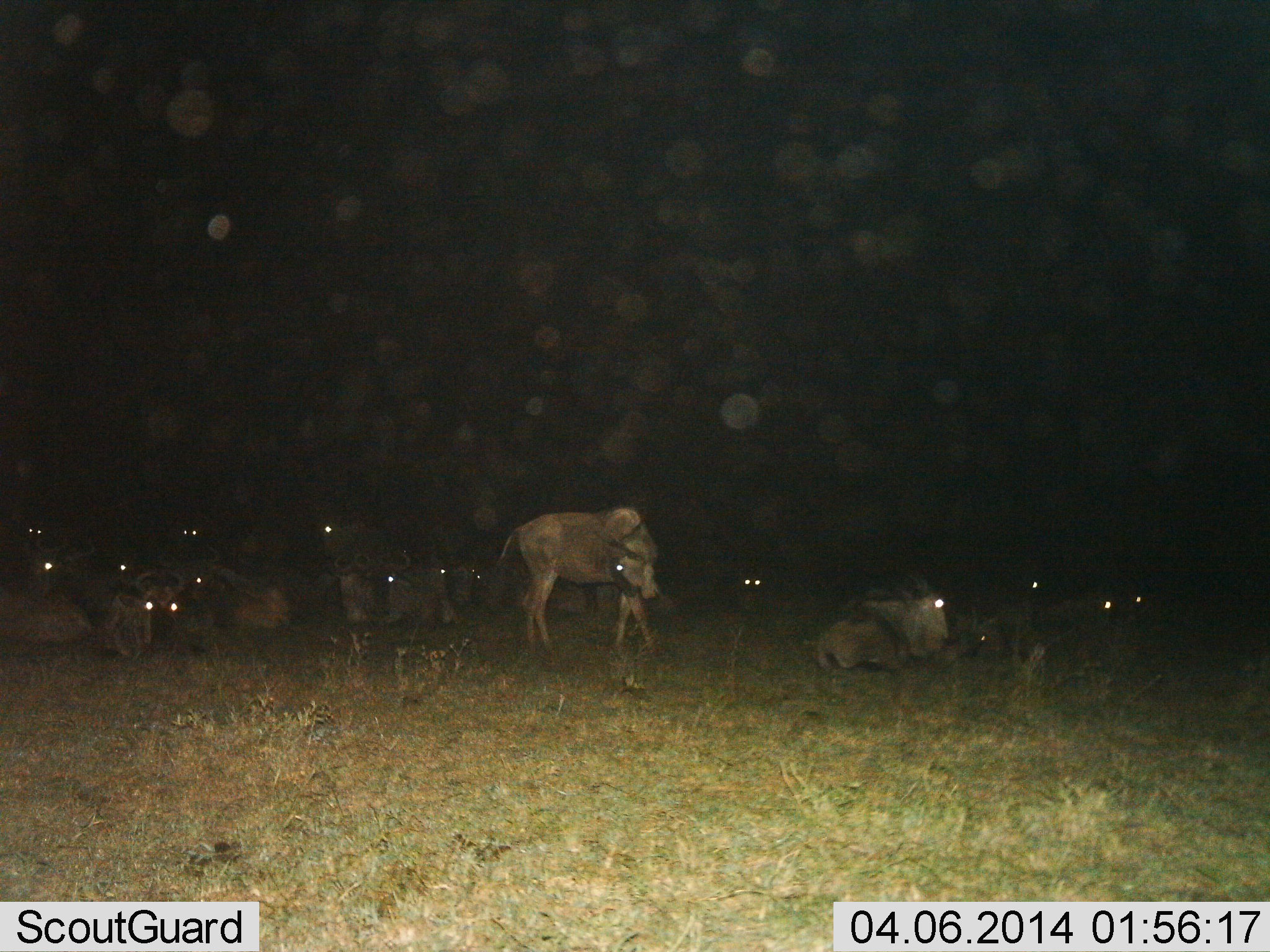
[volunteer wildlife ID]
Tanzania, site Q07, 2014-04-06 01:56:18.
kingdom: Animalia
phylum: Chordata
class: Mammalia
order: Artiodactyla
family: Bovidae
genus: Connochaetes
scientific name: Connochaetes taurinus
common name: blue wildebeest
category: wildebeest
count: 11-50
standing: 64%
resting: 100%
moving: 0%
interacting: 0%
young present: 0%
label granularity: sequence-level